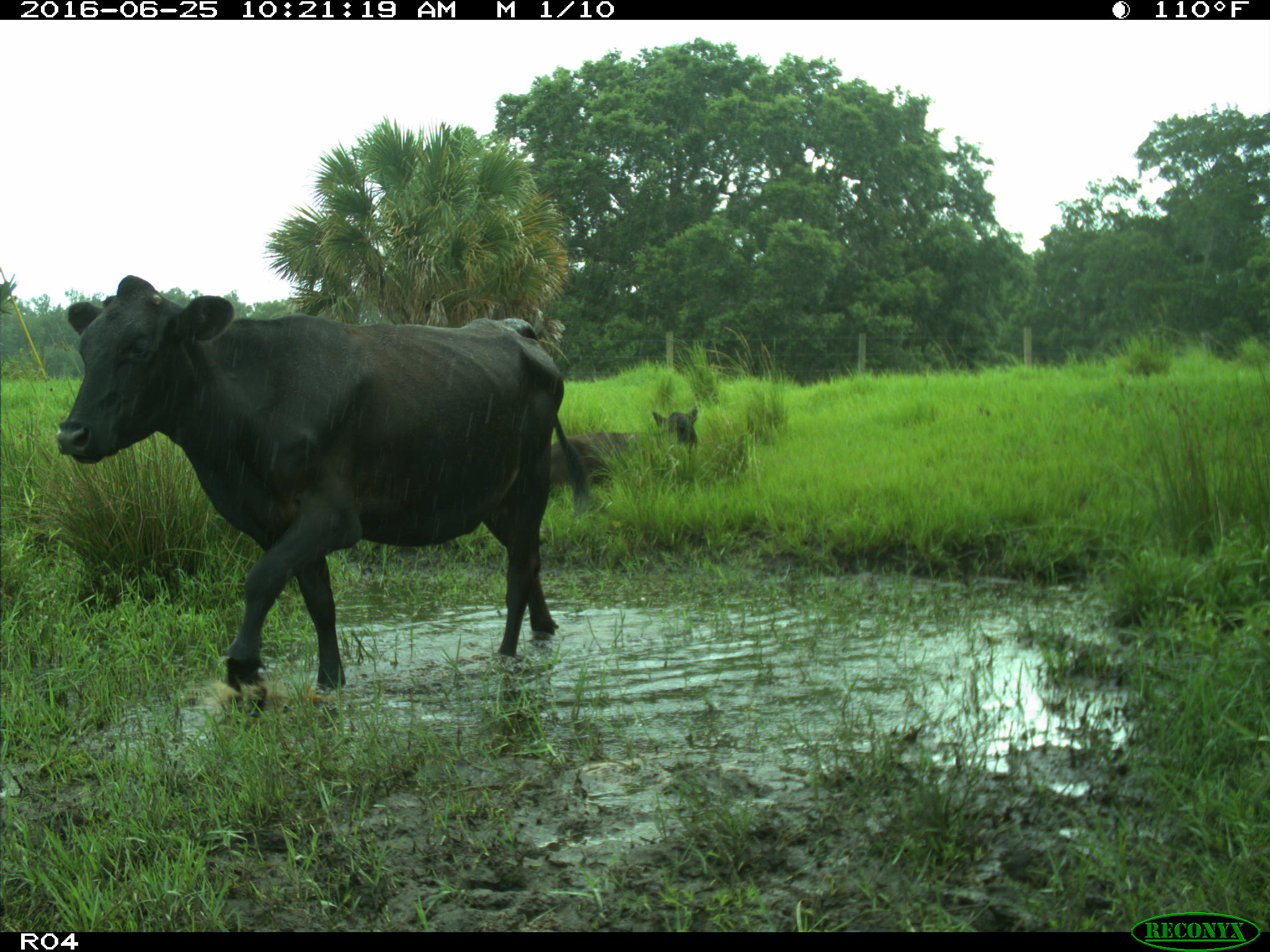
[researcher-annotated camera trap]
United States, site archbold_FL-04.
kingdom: Animalia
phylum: Chordata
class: Mammalia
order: Artiodactyla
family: Bovidae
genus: Bos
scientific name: Bos taurus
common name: domestic cow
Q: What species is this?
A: Bos taurus (domestic cow).